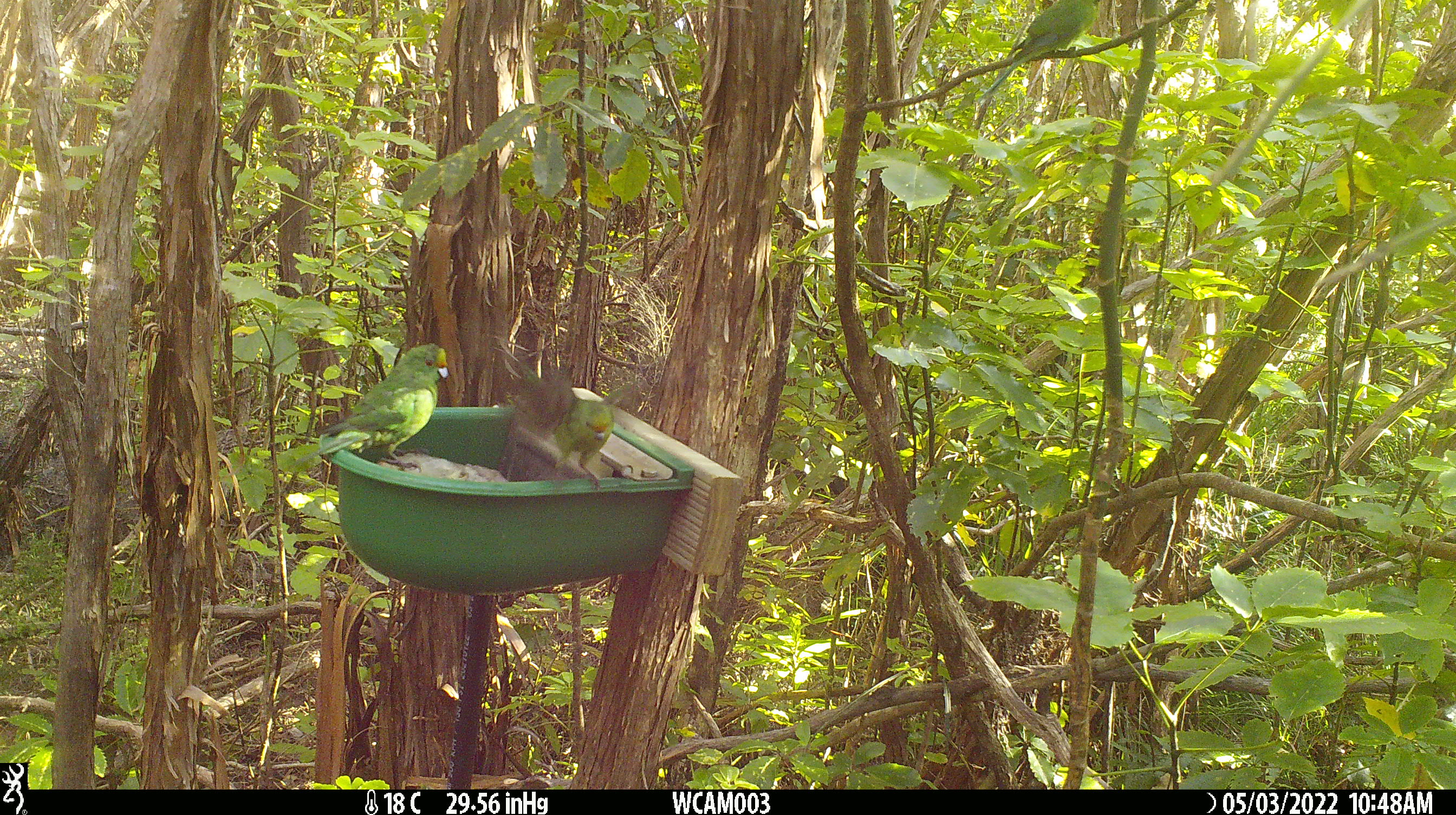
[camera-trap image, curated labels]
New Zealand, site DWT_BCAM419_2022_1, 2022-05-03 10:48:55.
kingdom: Animalia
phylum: Chordata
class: Aves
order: Psittaciformes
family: Psittaculidae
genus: Cyanoramphus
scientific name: Cyanoramphus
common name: parakeet